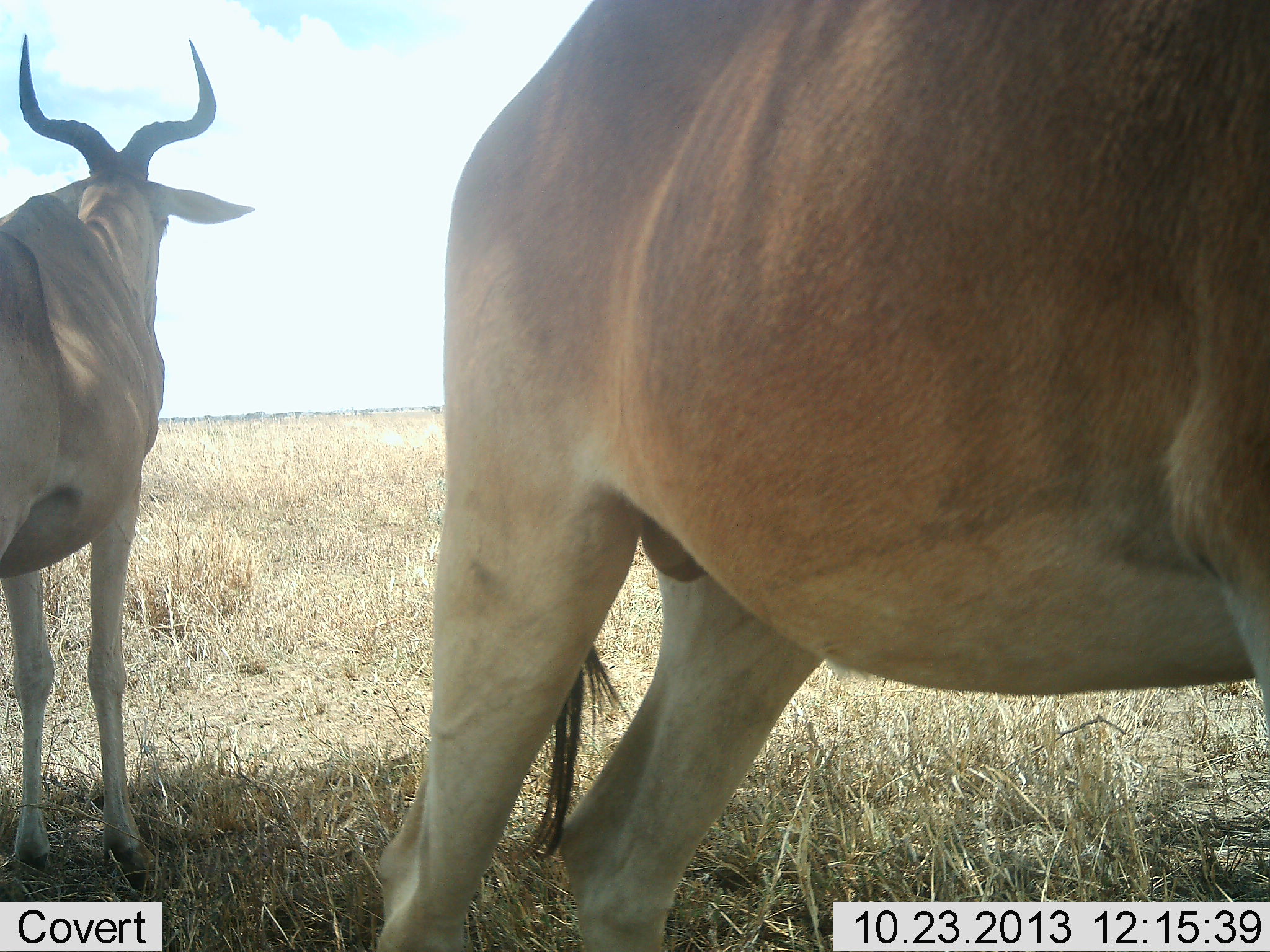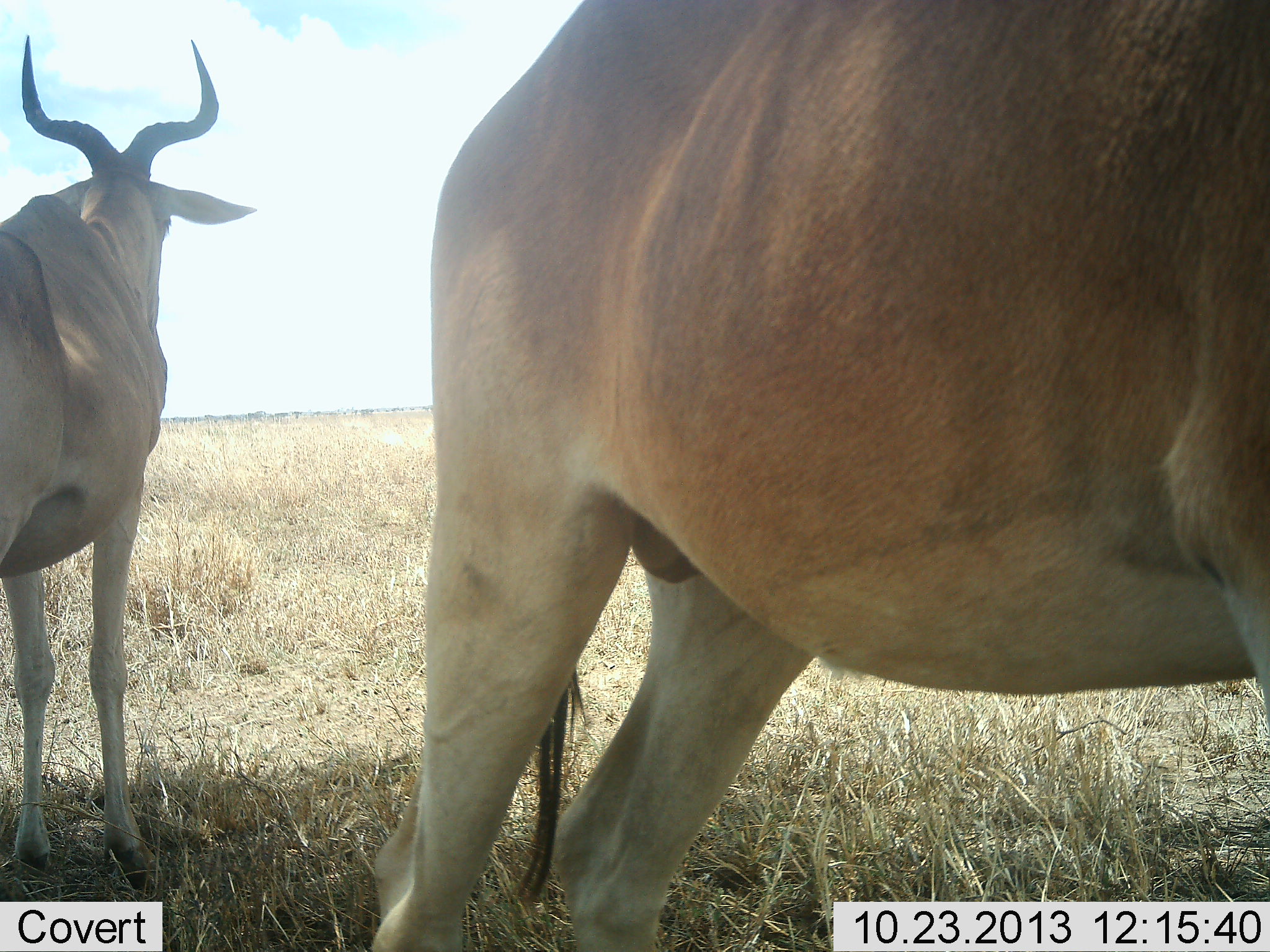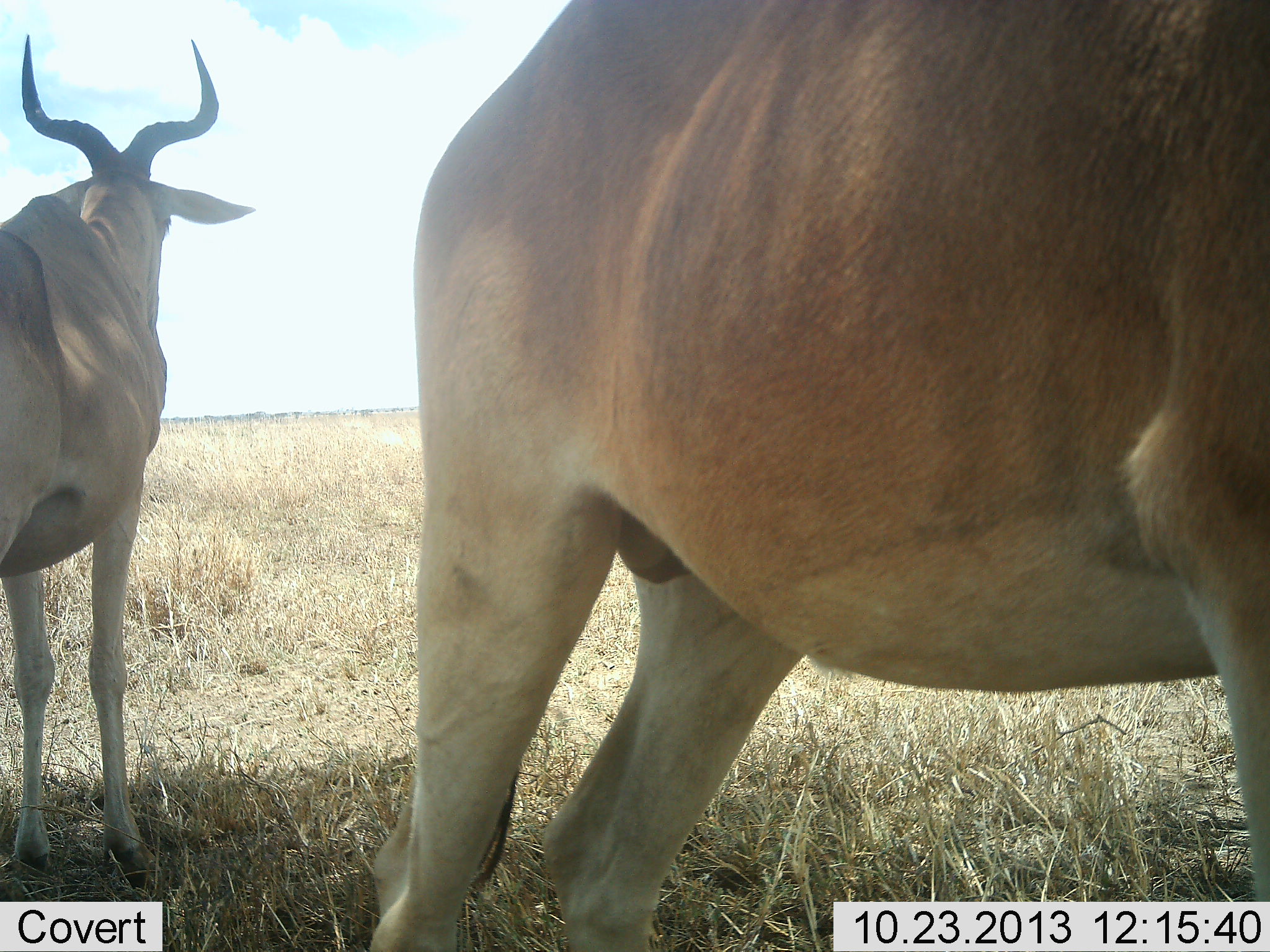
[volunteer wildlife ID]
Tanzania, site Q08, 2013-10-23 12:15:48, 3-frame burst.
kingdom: Animalia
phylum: Chordata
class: Mammalia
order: Artiodactyla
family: Bovidae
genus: Alcelaphus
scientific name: Alcelaphus buselaphus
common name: hartebeest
Hartebeest (Alcelaphus buselaphus), count 2. Behavior (volunteer vote fractions): standing 100%, resting 0%, moving 7%, interacting 0%. Young present (vote fraction): 0%. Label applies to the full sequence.